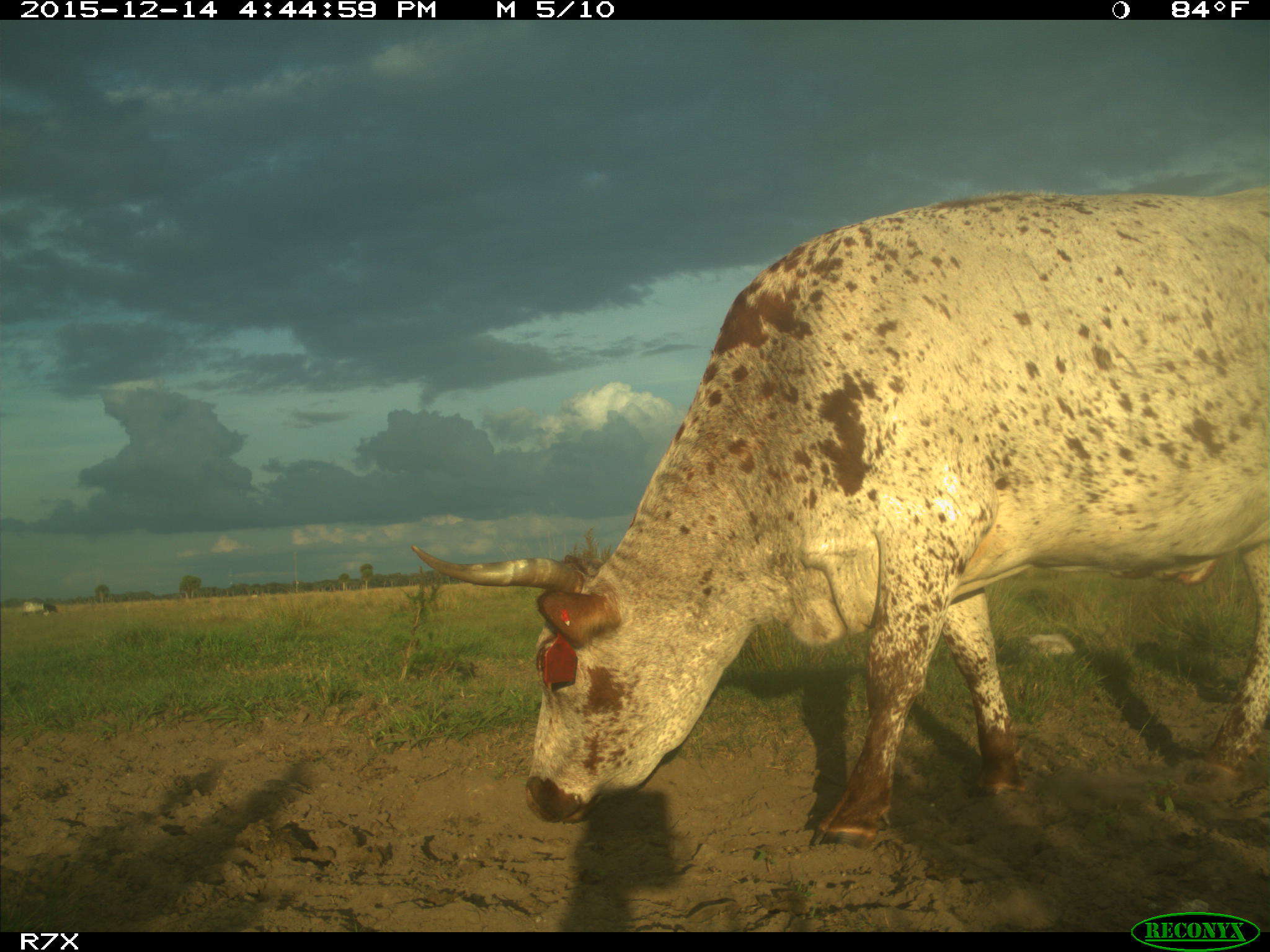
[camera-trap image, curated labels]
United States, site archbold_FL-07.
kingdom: Animalia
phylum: Chordata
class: Mammalia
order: Artiodactyla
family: Bovidae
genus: Bos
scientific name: Bos taurus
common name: domestic cow